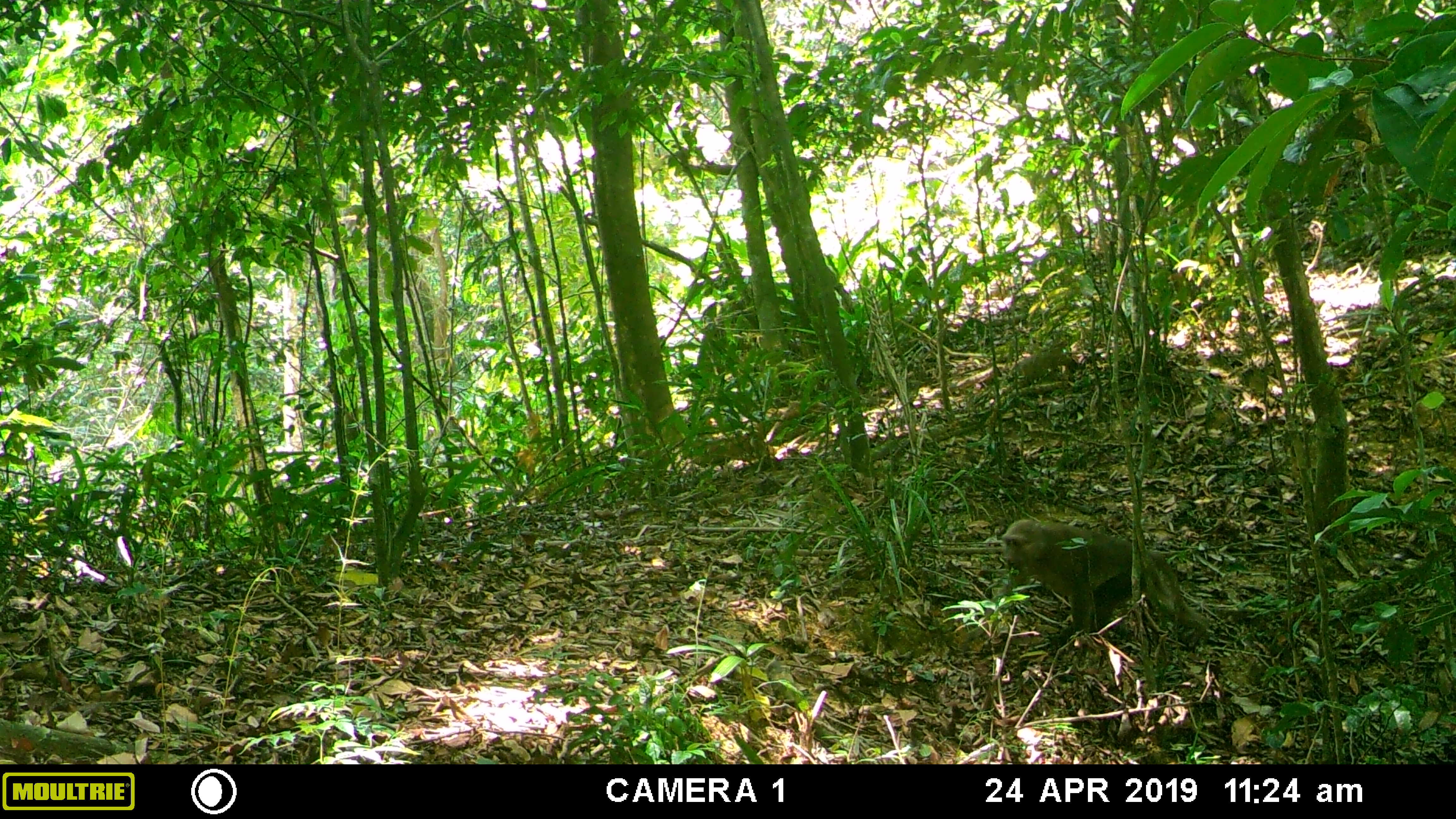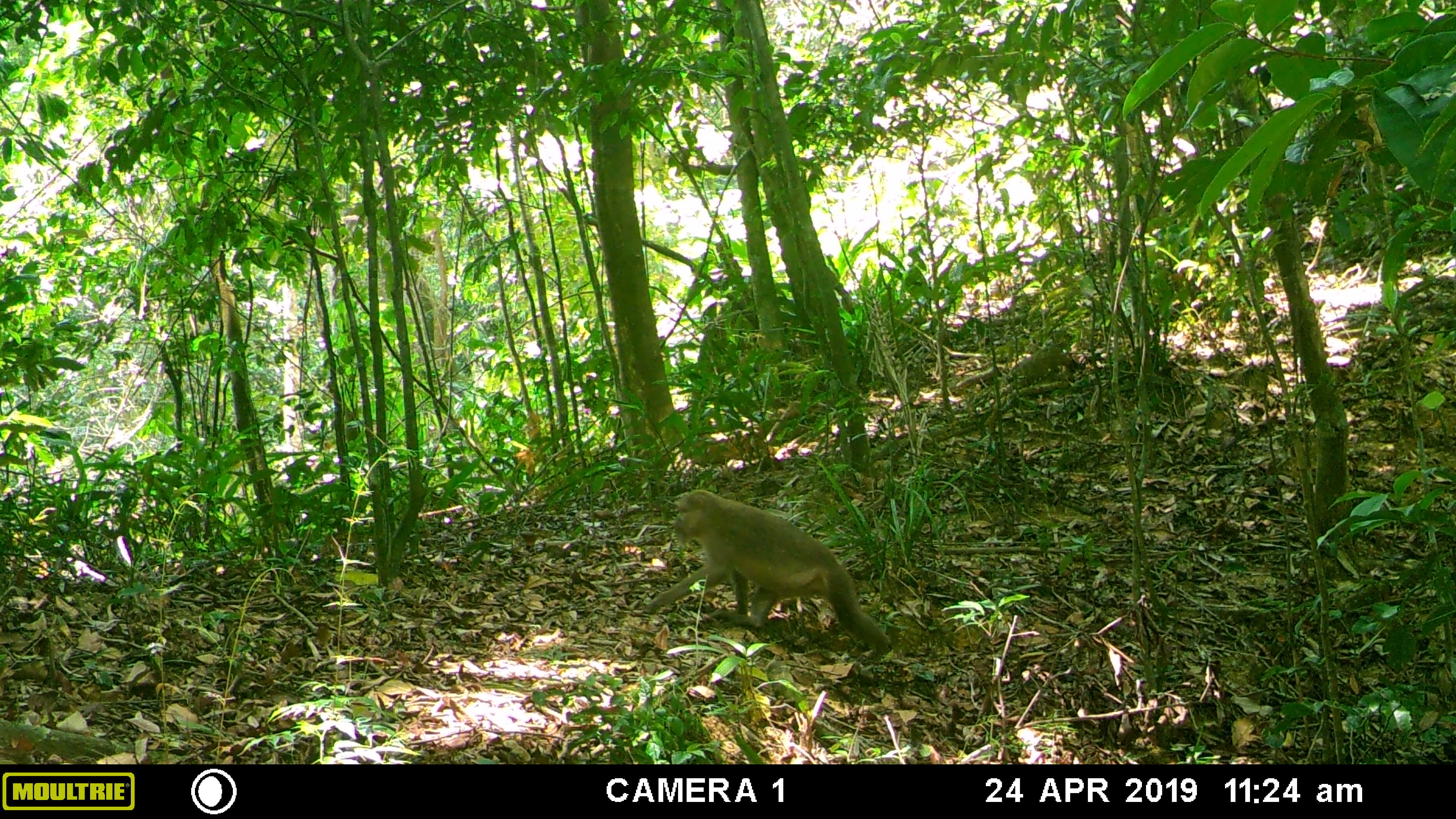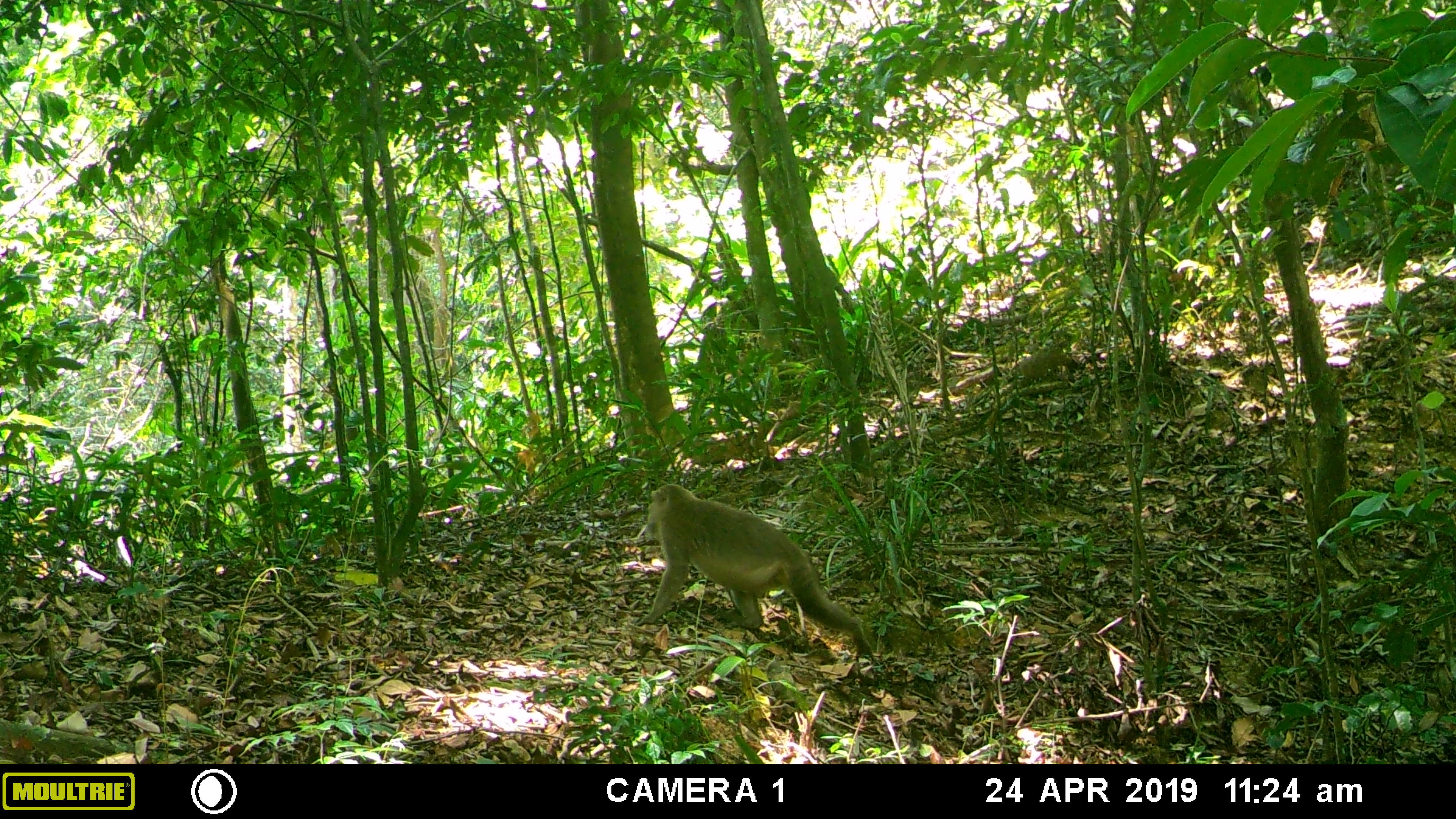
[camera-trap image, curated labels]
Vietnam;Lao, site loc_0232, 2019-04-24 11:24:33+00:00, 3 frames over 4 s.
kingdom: Animalia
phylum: Chordata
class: Mammalia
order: Primates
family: Cercopithecidae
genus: Macaca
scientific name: Macaca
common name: macaques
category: assam or rhesus macaque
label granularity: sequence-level